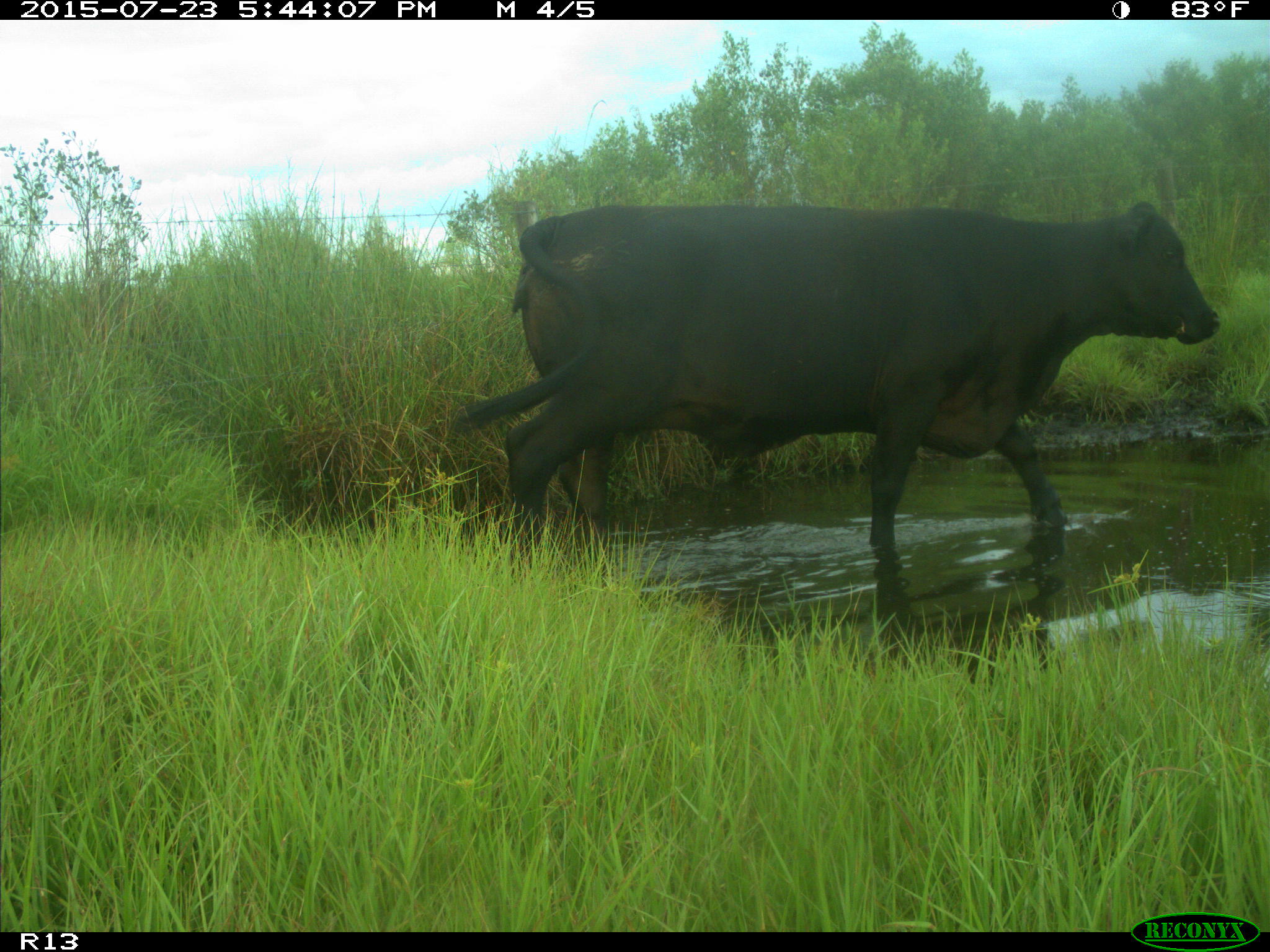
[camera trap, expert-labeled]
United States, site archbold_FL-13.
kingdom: Animalia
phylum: Chordata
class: Mammalia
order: Artiodactyla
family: Bovidae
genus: Bos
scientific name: Bos taurus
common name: domestic cow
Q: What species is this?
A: Bos taurus (domestic cow).